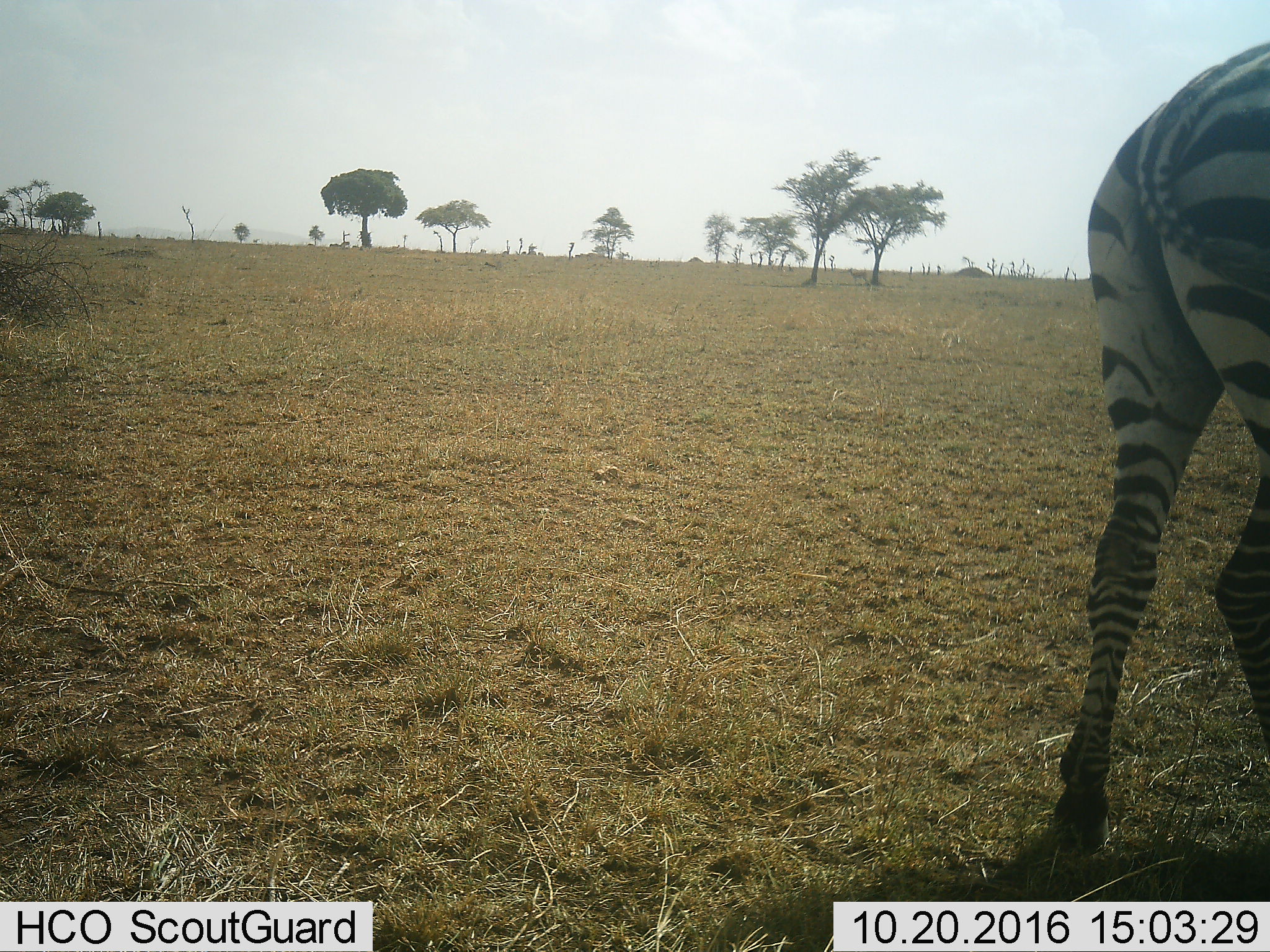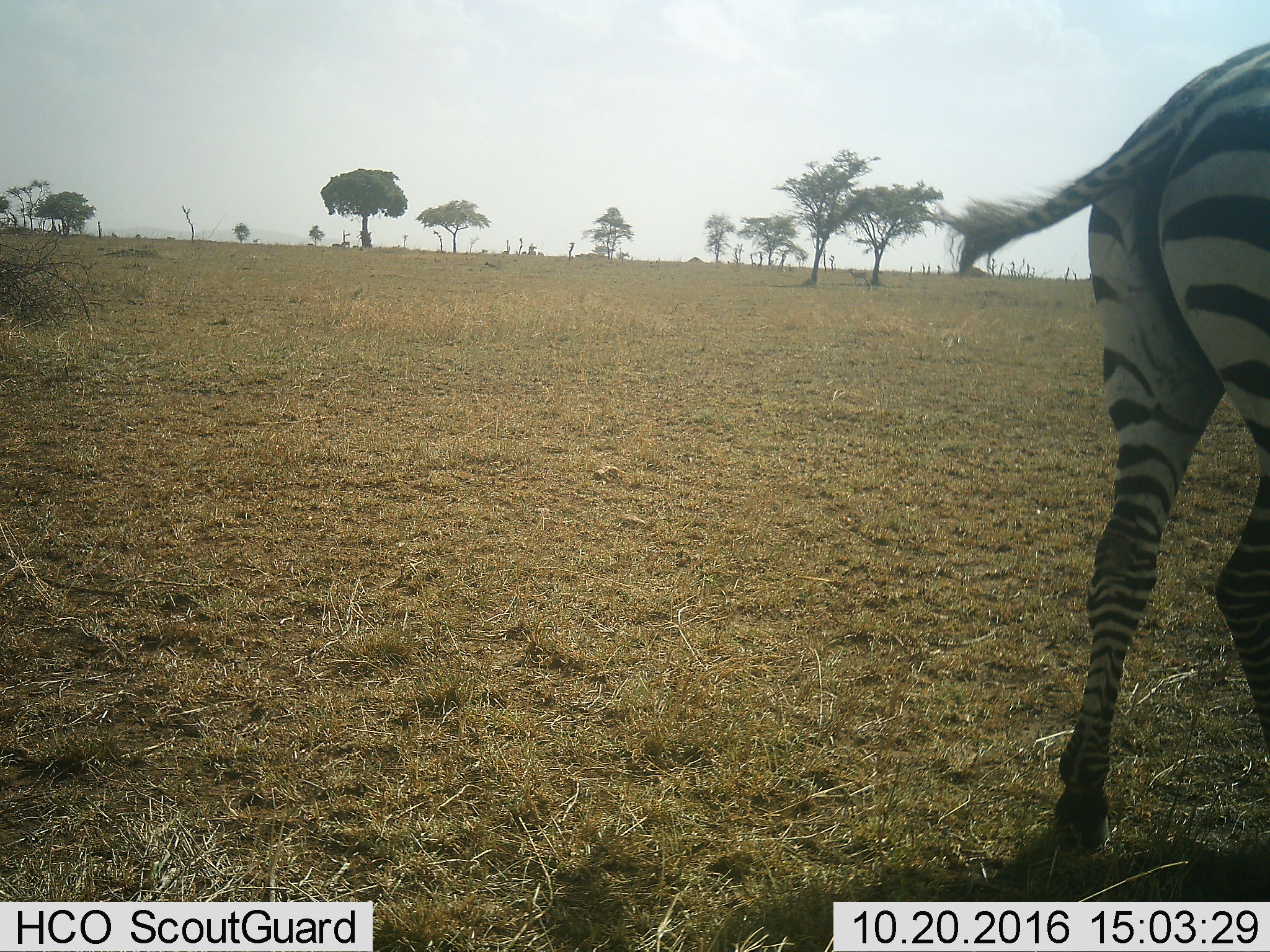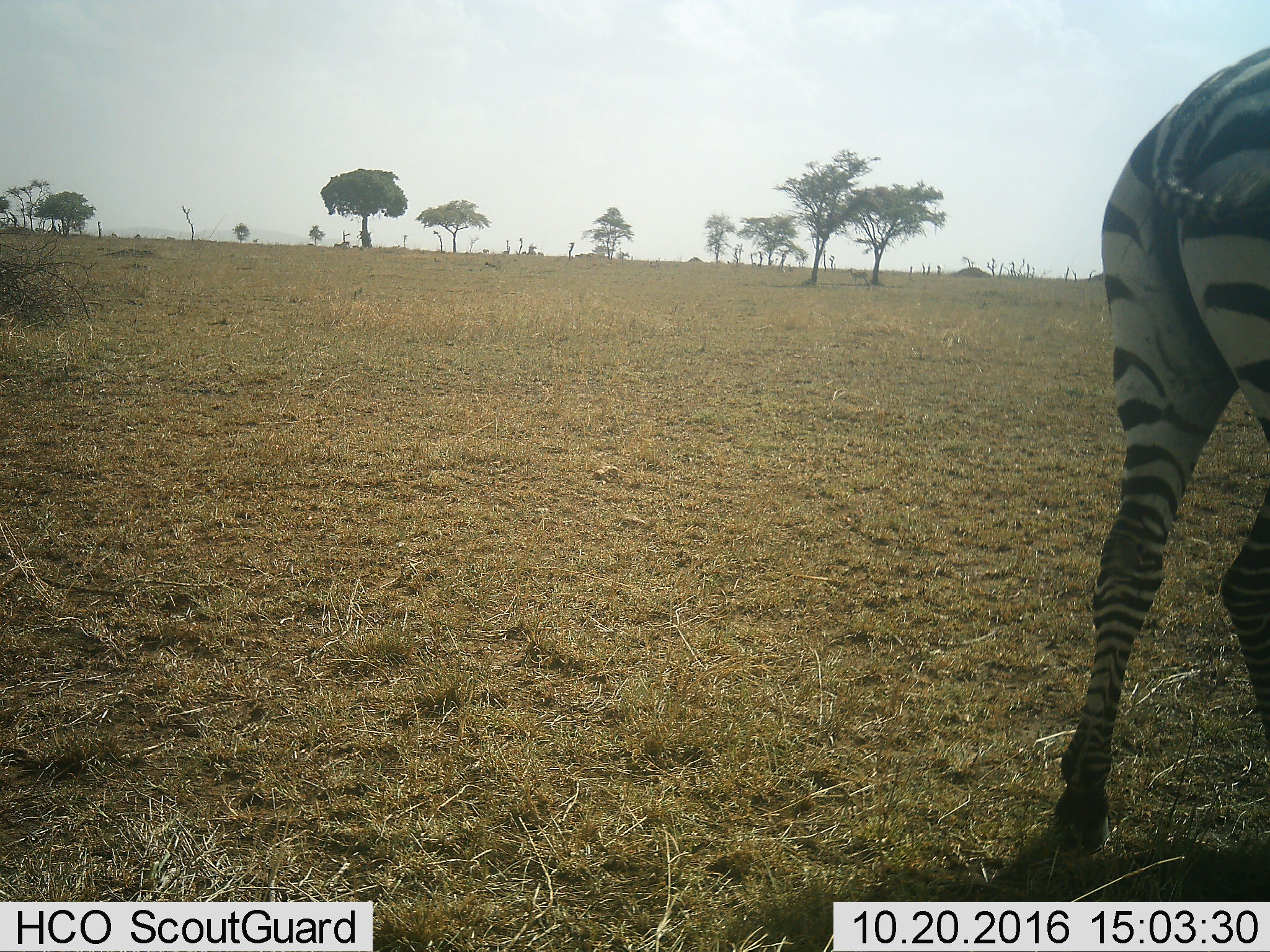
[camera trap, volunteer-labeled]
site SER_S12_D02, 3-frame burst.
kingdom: Animalia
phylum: Chordata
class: Mammalia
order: Perissodactyla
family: Equidae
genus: Equus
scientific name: Equus quagga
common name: plains zebra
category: zebraplains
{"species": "zebraplains (plains zebra) (Equus quagga)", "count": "1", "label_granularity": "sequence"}